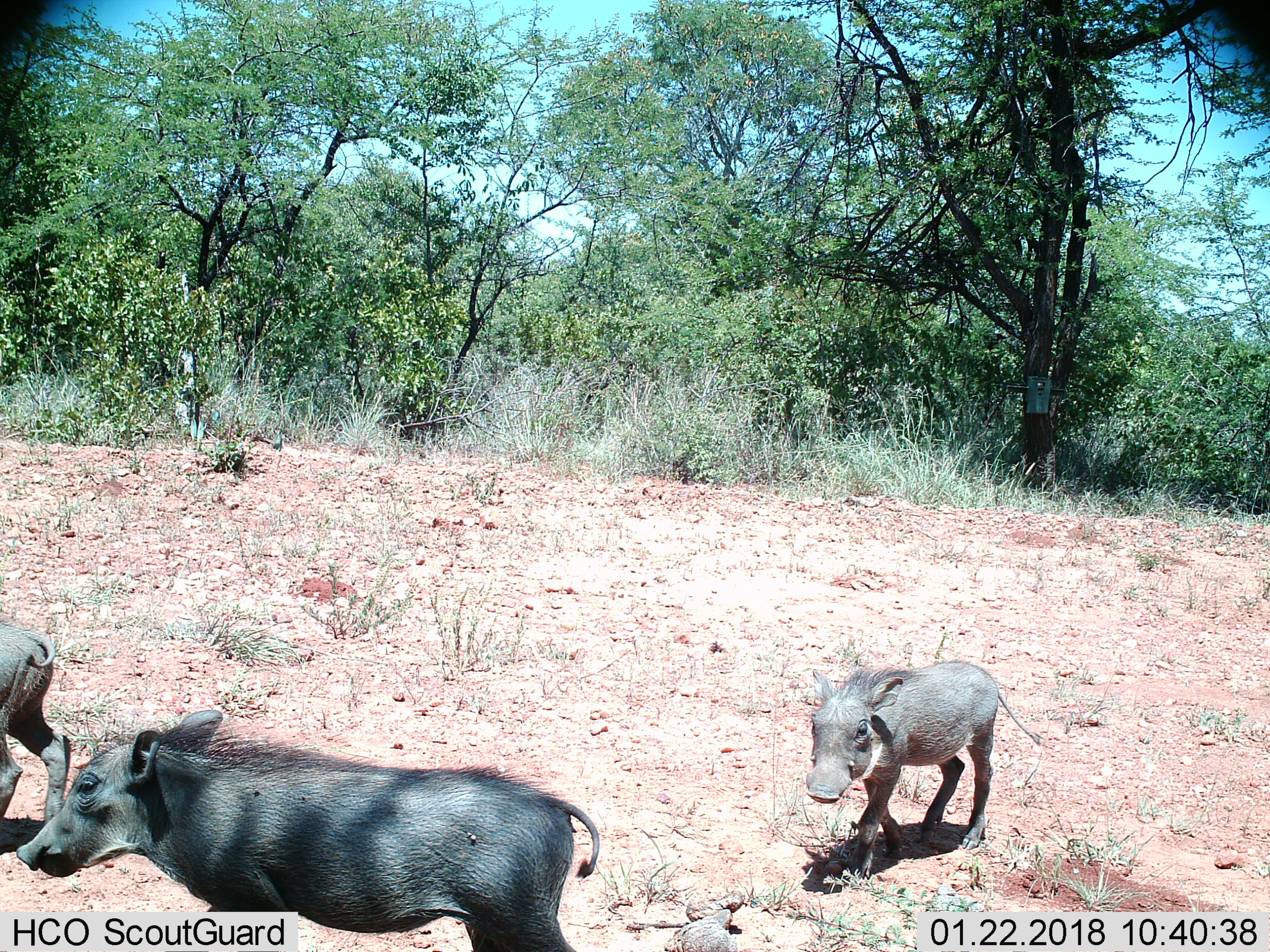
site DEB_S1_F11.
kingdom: Animalia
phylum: Chordata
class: Mammalia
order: Artiodactyla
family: Suidae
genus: Phacochoerus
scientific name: Phacochoerus africanus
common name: warthog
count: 3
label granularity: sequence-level